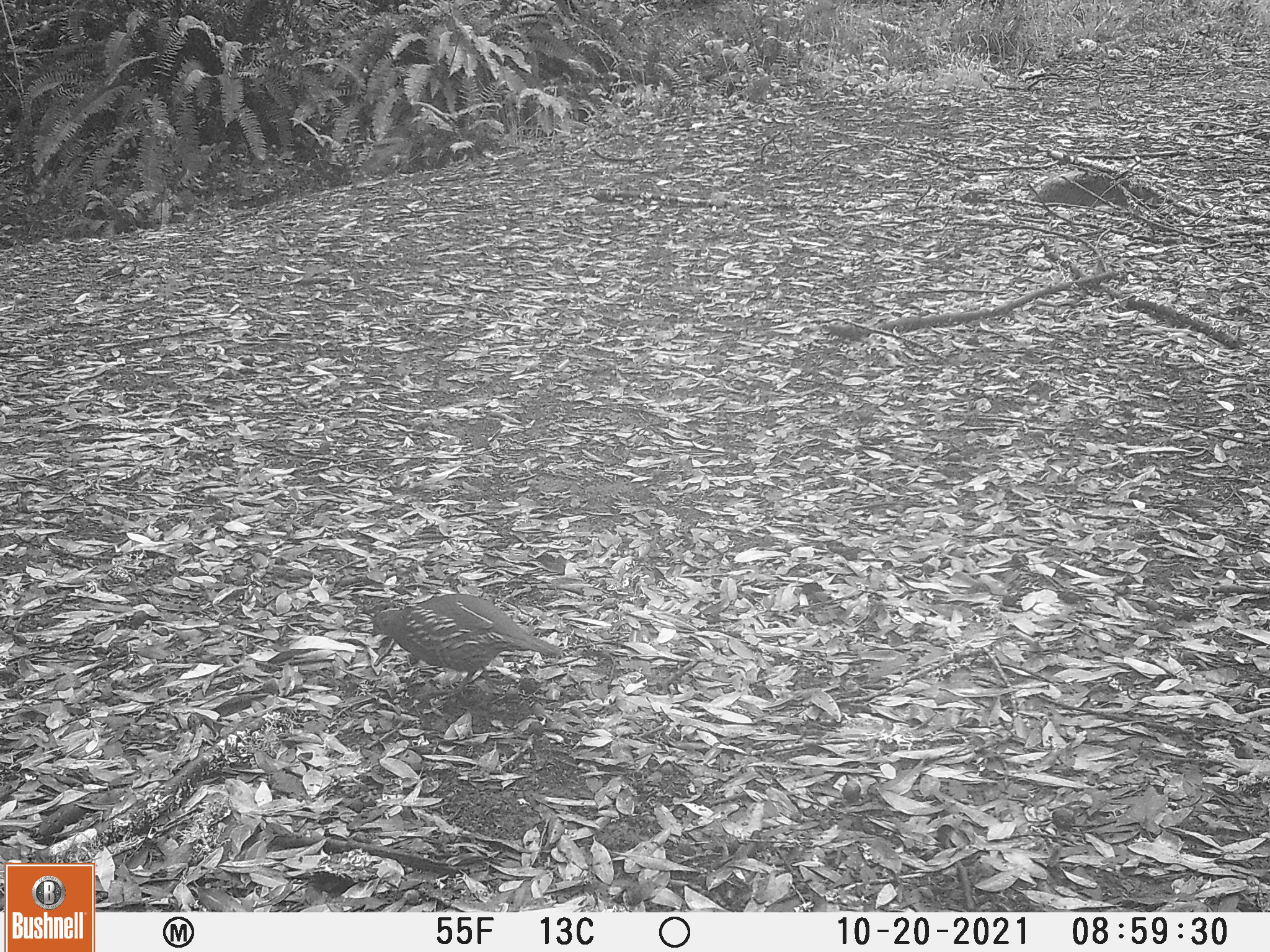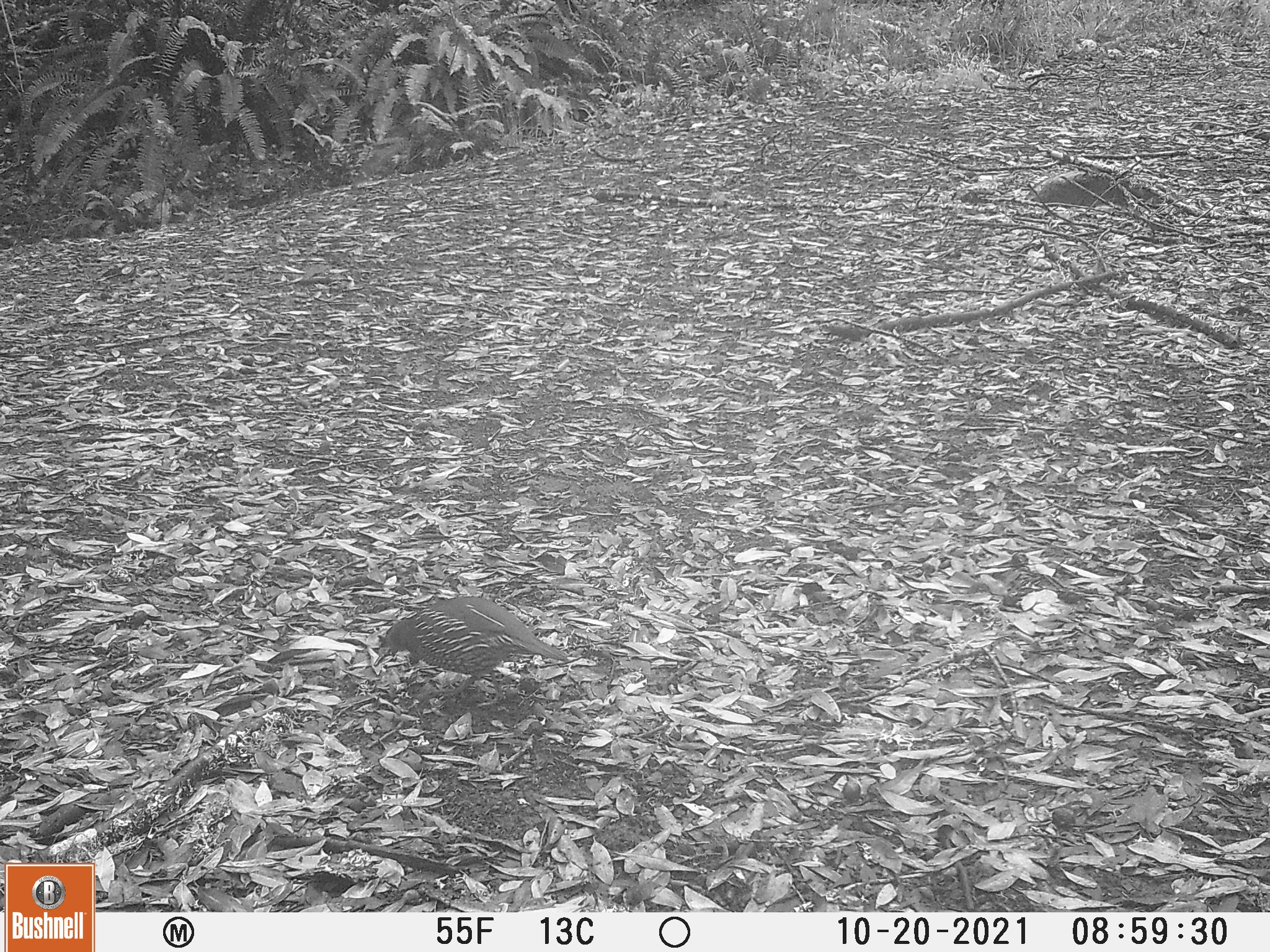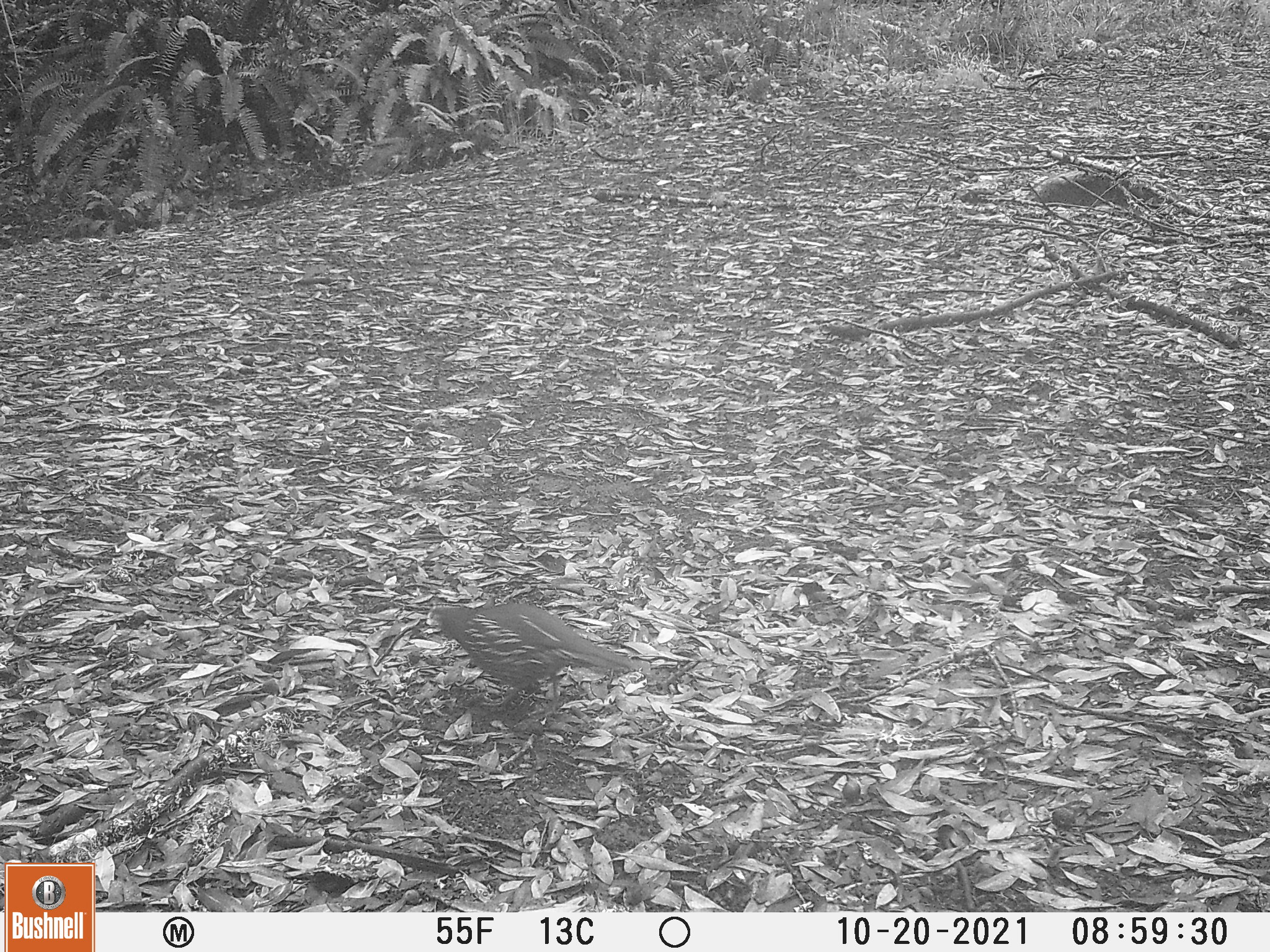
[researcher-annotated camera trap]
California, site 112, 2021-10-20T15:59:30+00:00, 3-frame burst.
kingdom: Animalia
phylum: Chordata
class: Aves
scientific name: Aves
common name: bird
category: unknown bird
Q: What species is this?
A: Unknown bird (bird) (Aves).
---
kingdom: Animalia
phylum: Chordata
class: Aves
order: Galliformes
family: Odontophoridae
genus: Callipepla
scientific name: Callipepla californica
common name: california quail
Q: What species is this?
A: California quail (Callipepla californica).